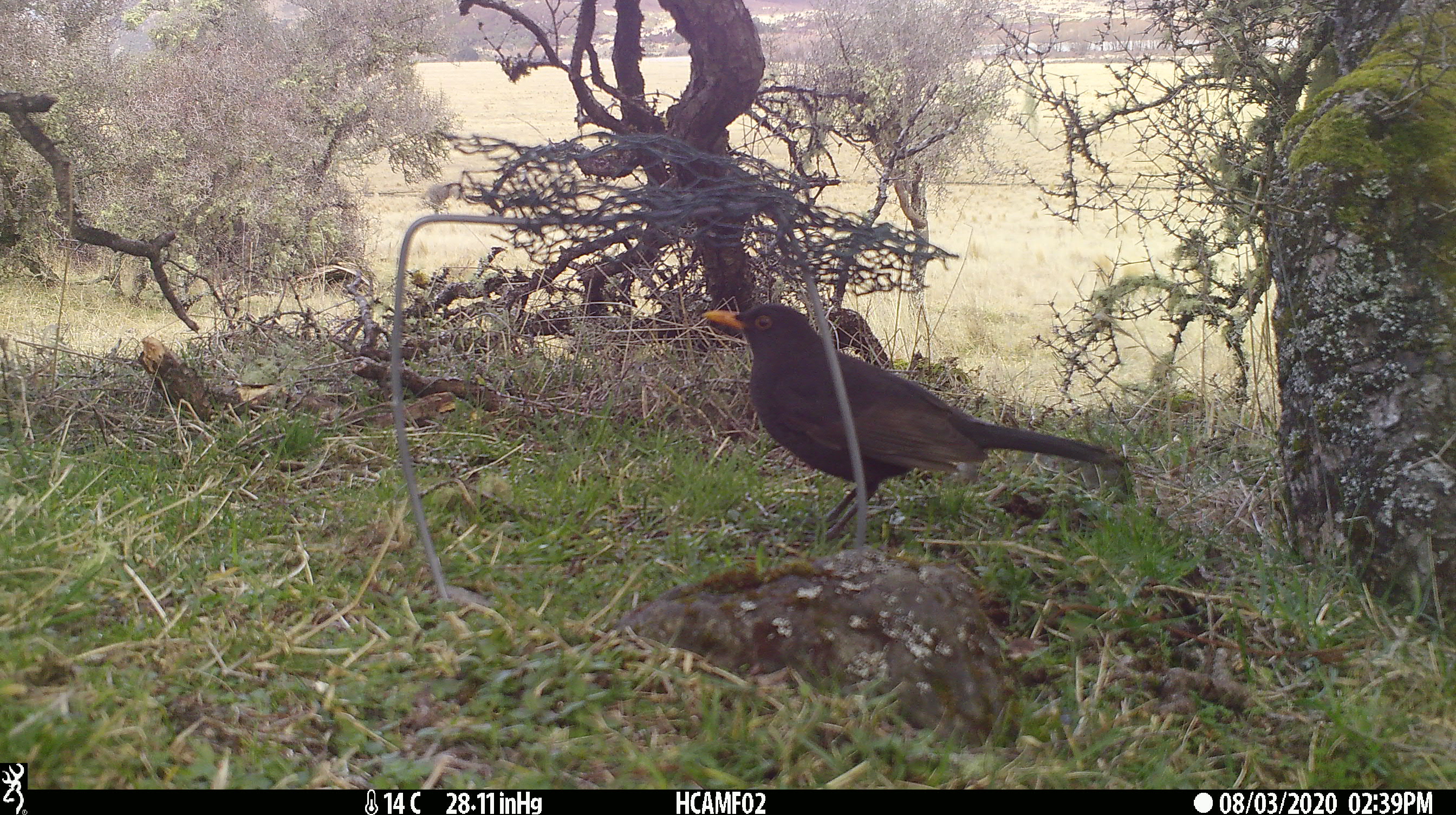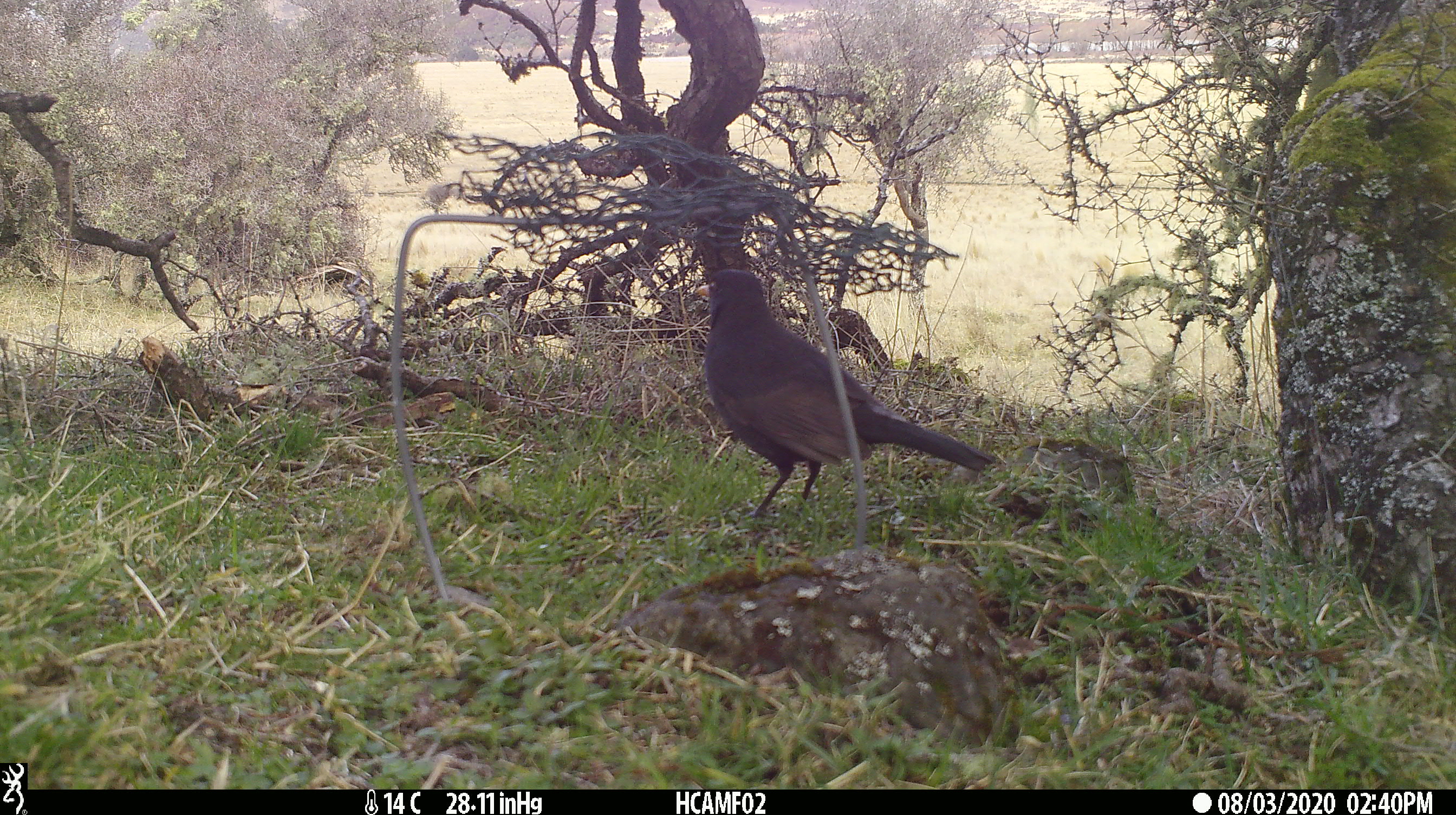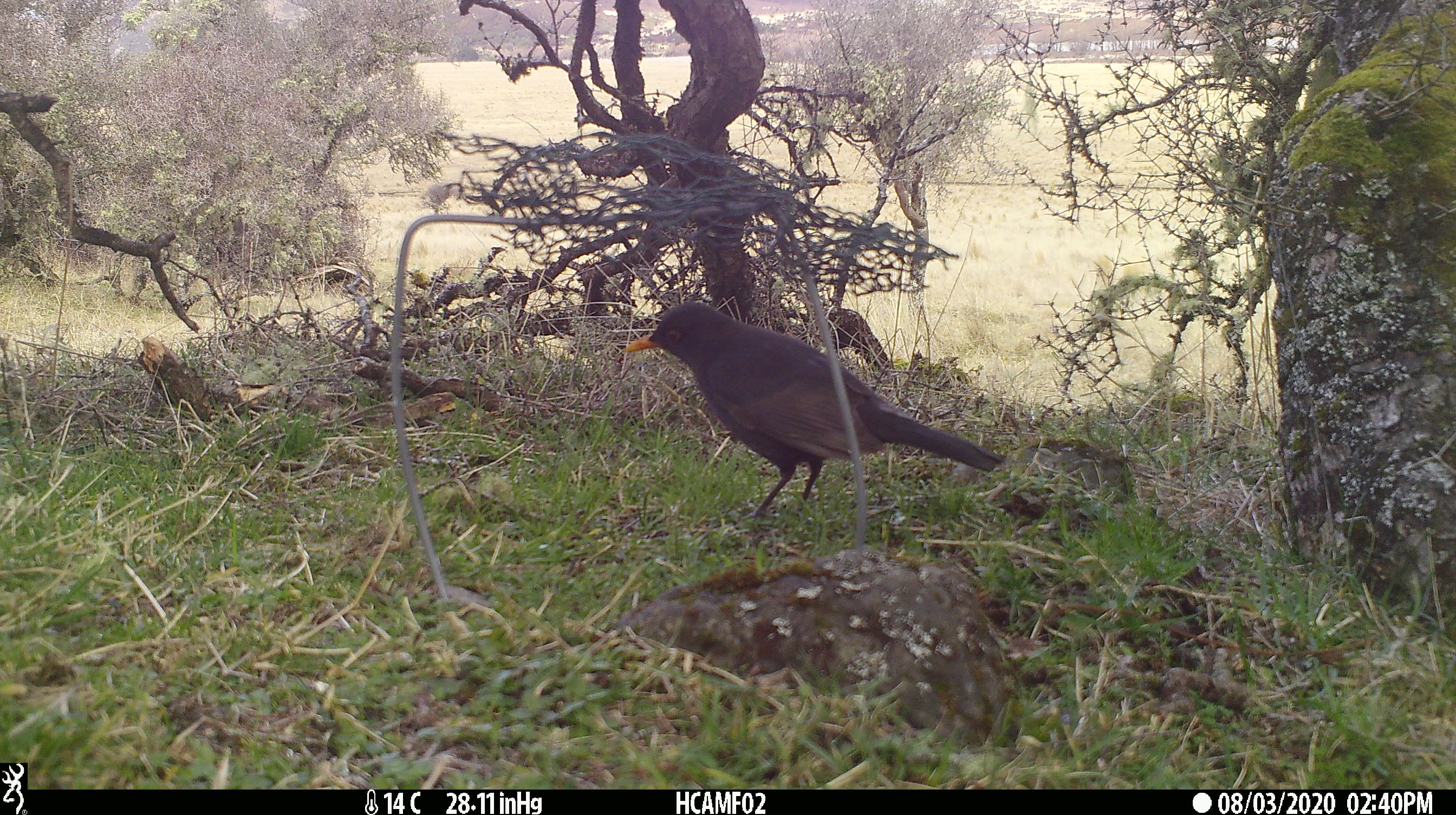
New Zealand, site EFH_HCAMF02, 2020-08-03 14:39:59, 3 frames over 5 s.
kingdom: Animalia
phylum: Chordata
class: Aves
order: Passeriformes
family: Turdidae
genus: Turdus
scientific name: Turdus merula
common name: eurasian blackbird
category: blackbird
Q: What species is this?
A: Blackbird (eurasian blackbird) (Turdus merula).